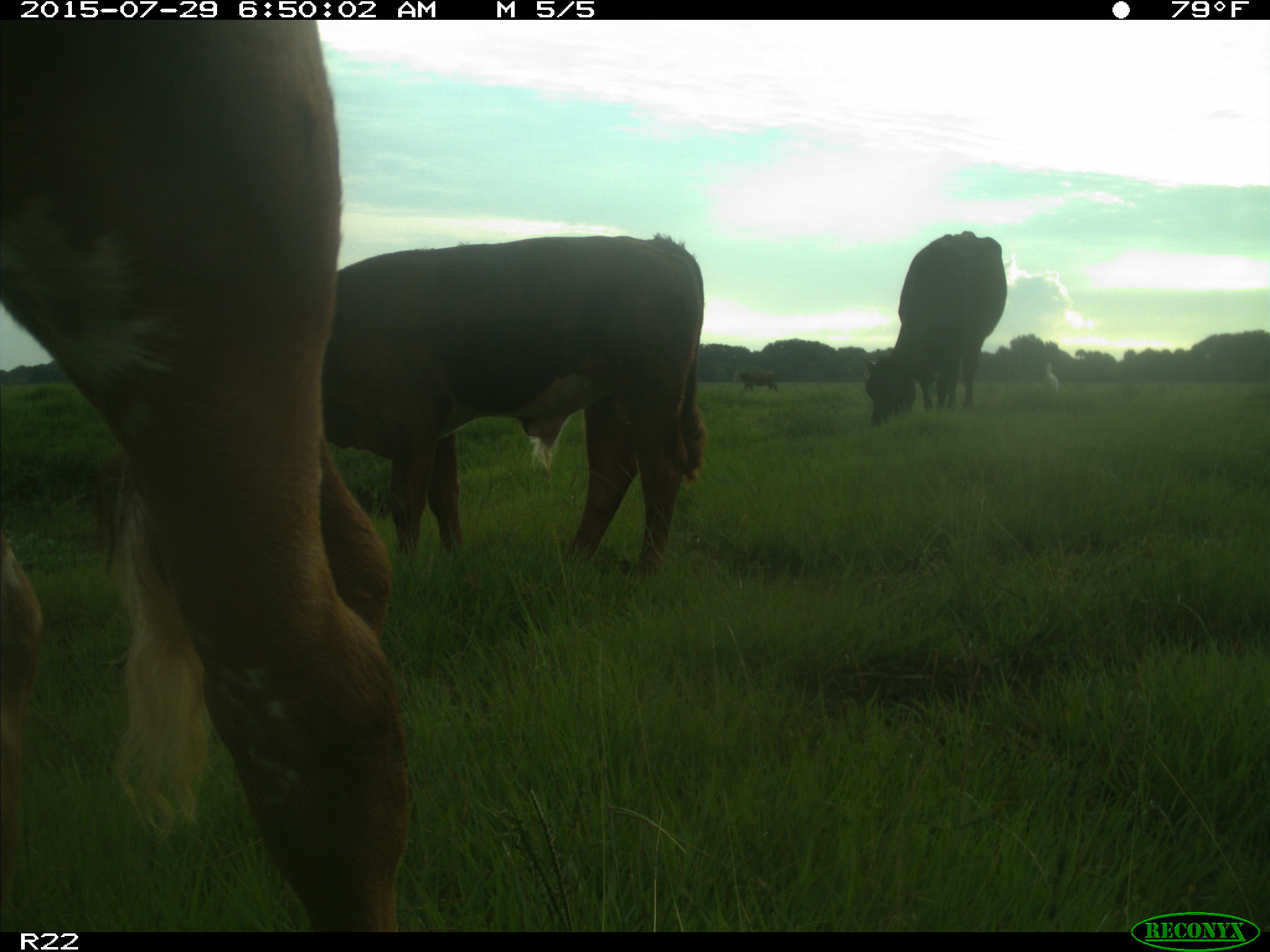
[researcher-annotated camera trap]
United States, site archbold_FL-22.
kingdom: Animalia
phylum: Chordata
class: Mammalia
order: Artiodactyla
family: Bovidae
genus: Bos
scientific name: Bos taurus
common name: domestic cow